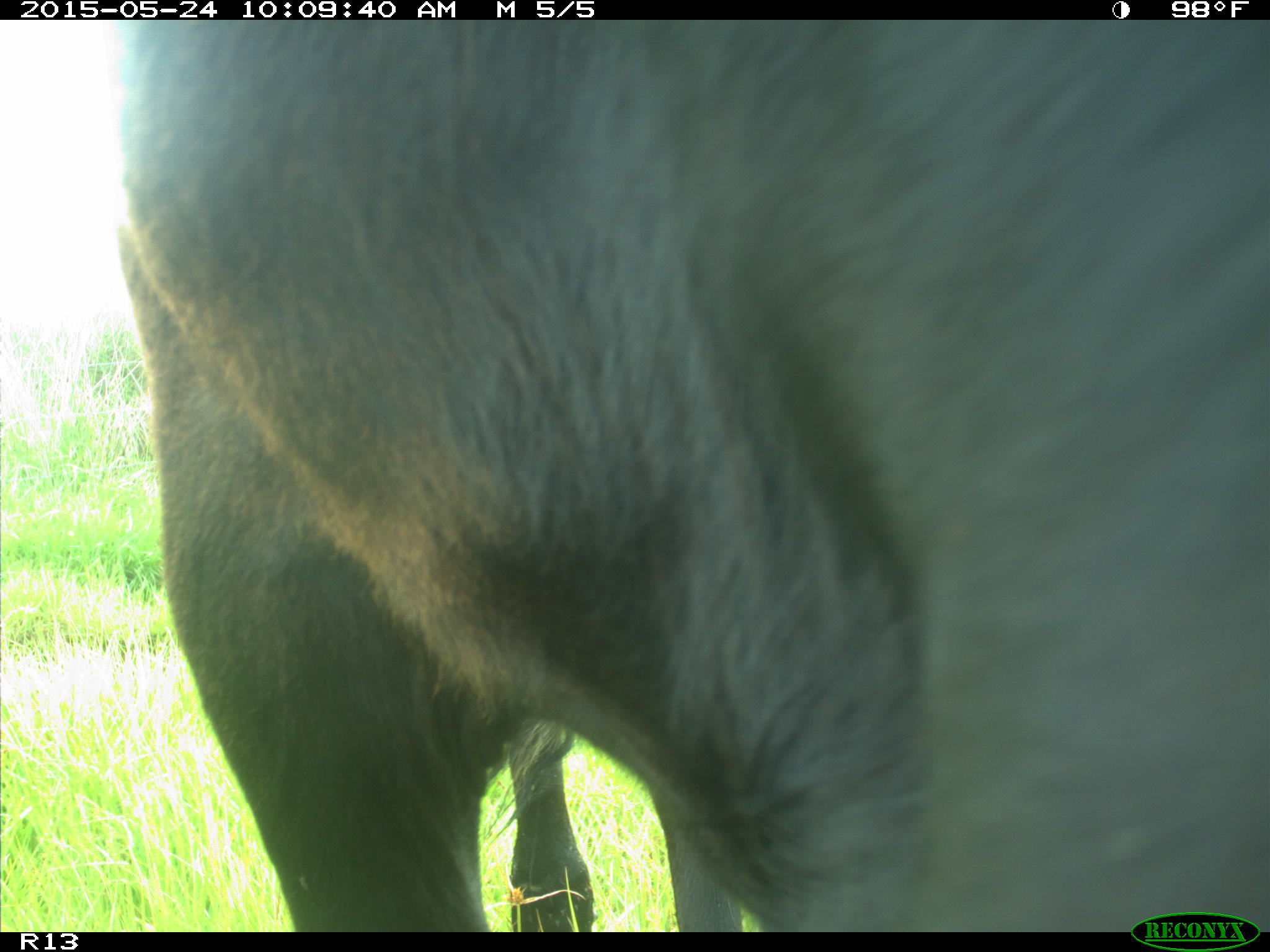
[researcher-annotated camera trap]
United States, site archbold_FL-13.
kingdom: Animalia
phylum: Chordata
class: Mammalia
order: Artiodactyla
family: Bovidae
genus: Bos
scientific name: Bos taurus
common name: domestic cow